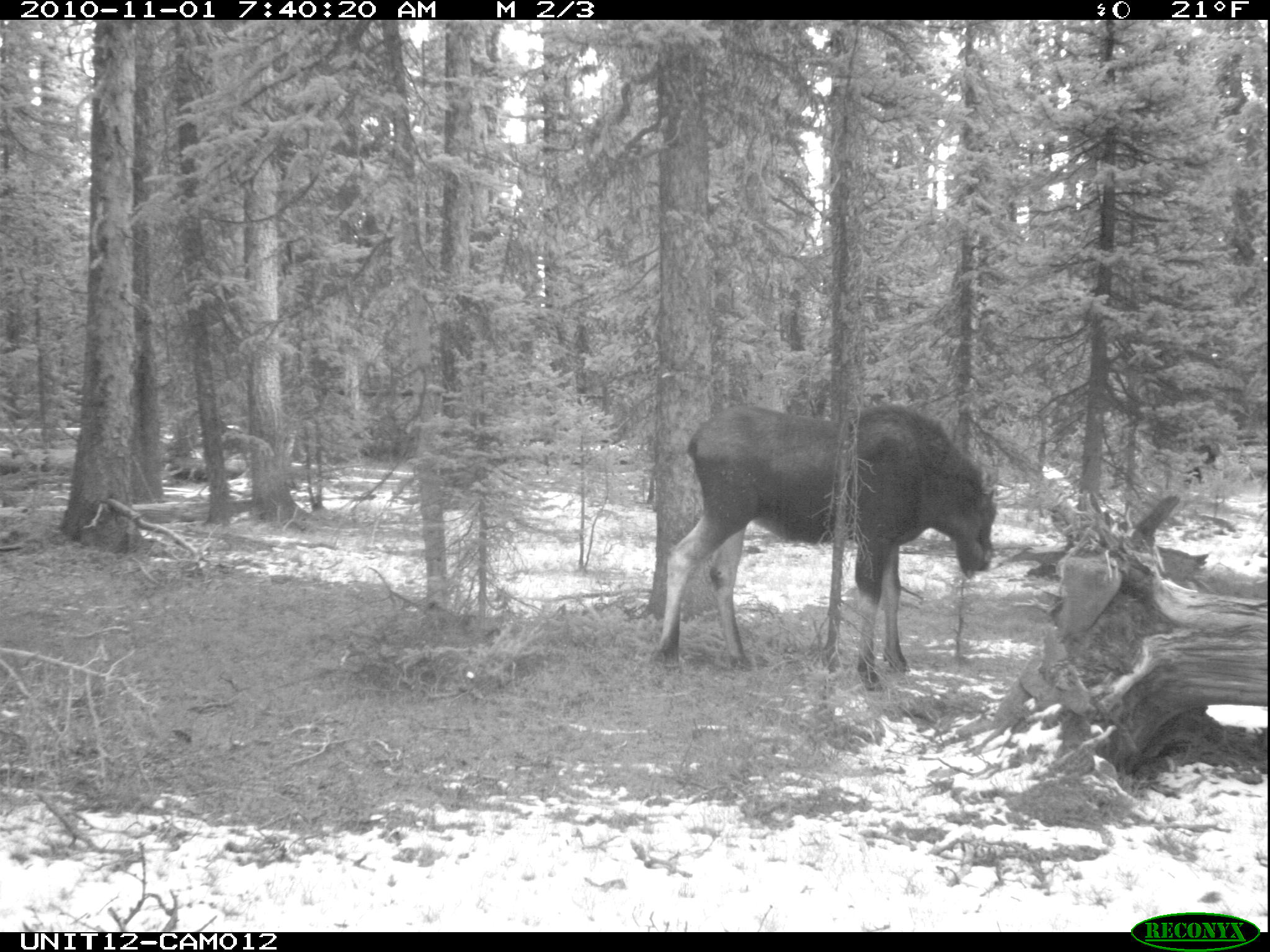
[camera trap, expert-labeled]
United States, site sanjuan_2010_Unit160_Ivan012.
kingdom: Animalia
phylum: Chordata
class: Mammalia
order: Artiodactyla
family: Cervidae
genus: Alces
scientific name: Alces alces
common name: moose